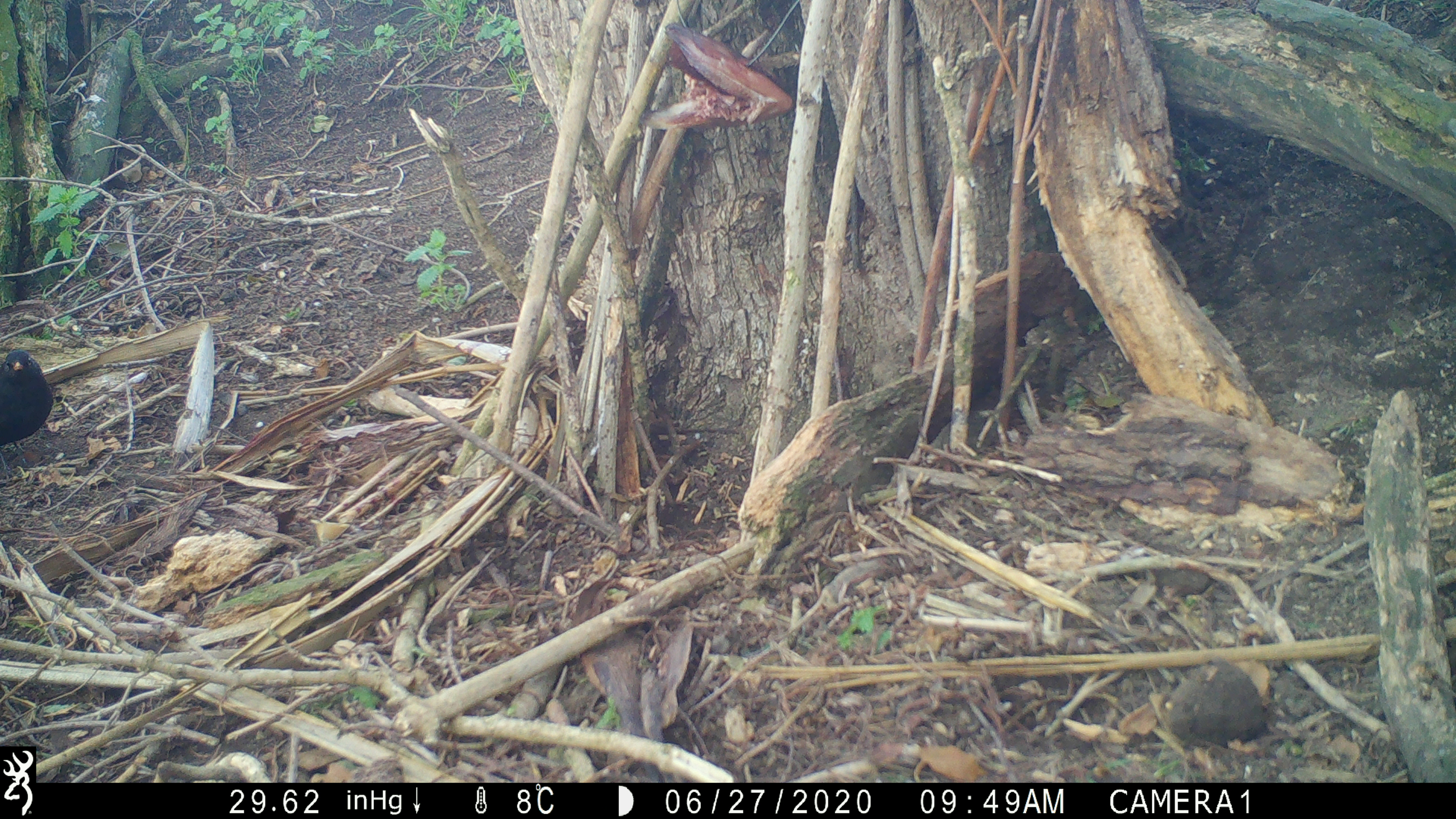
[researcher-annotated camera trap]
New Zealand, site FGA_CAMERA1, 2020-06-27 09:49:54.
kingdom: Animalia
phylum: Chordata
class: Aves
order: Passeriformes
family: Turdidae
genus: Turdus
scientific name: Turdus merula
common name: eurasian blackbird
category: blackbird